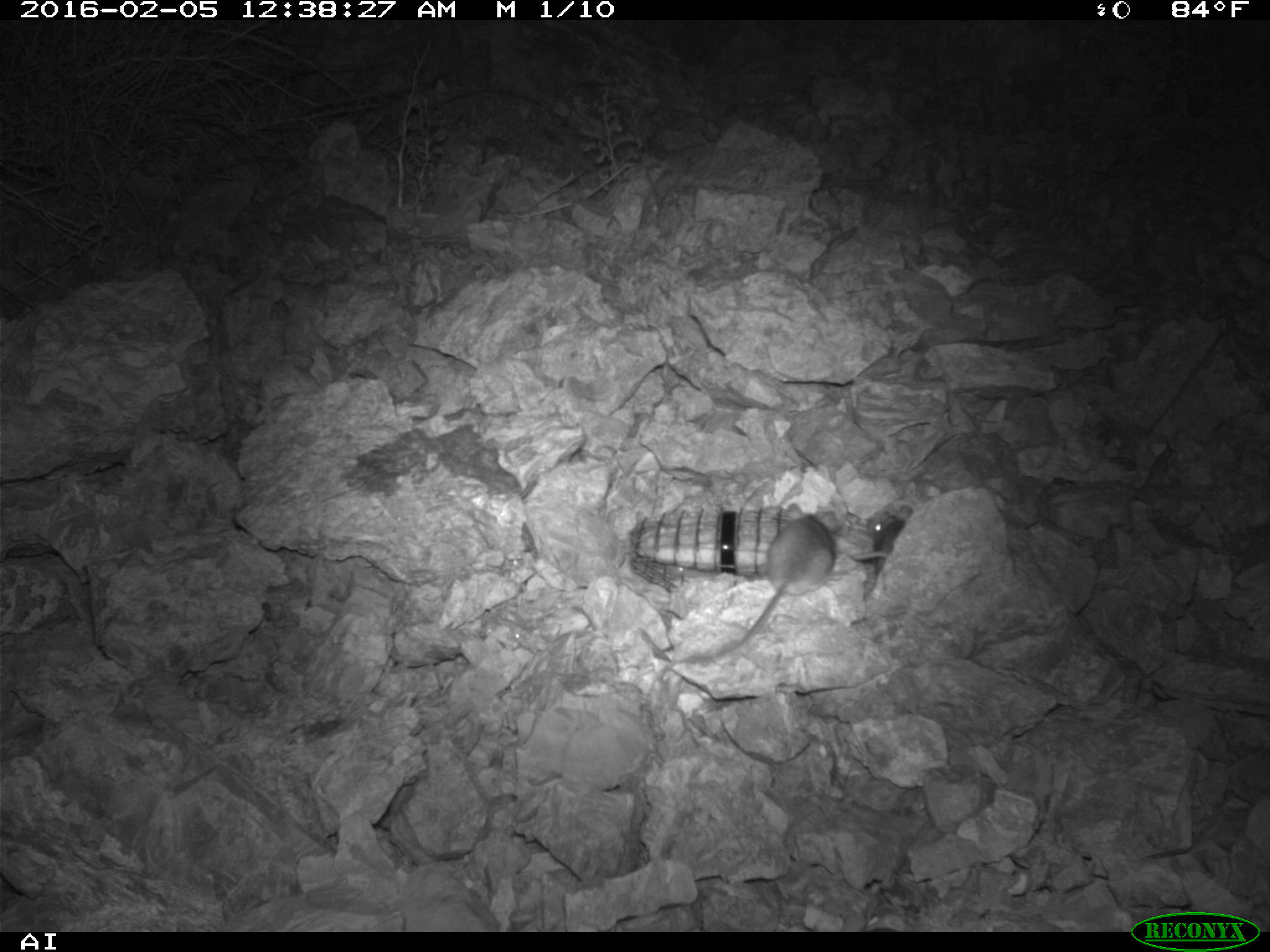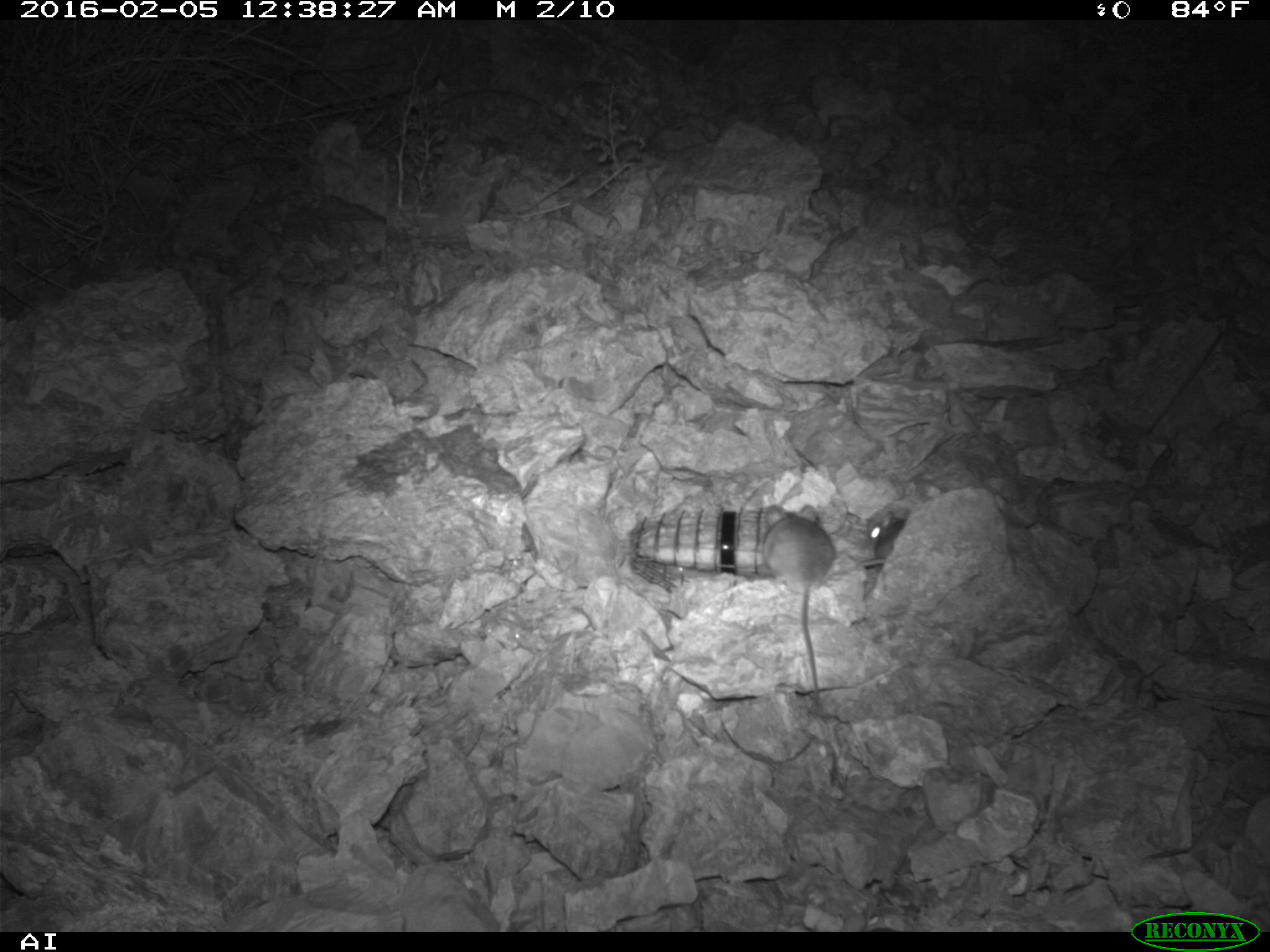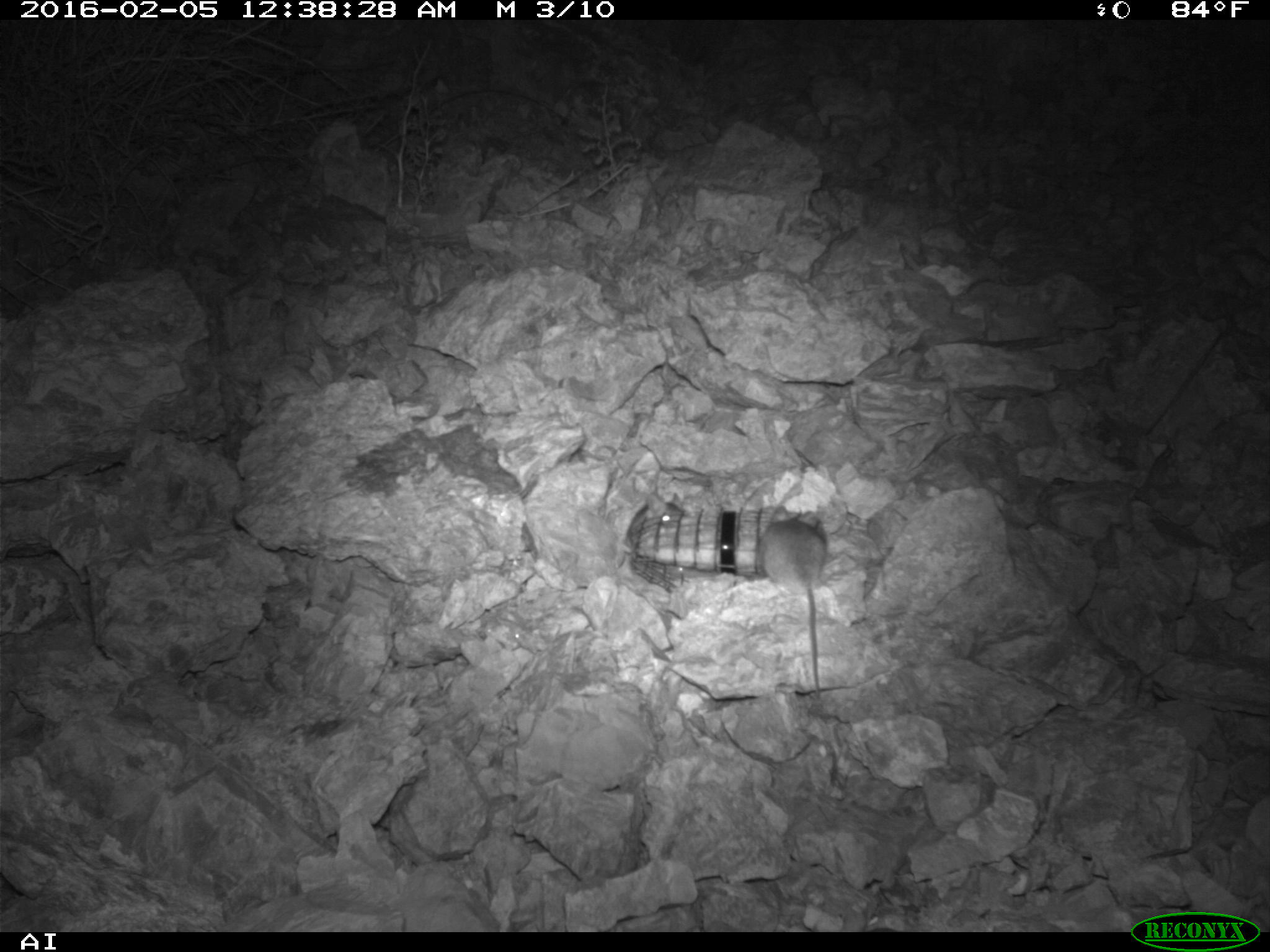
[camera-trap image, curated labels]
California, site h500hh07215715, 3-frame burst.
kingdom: Animalia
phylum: Chordata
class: Mammalia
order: Rodentia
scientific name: Rodentia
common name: rodent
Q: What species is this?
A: Rodent (Rodentia).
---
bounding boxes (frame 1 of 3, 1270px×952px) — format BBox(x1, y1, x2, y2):
rodent: BBox(716, 503, 838, 657); BBox(850, 504, 912, 575)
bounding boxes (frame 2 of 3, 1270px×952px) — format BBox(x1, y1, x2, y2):
rodent: BBox(757, 503, 835, 708); BBox(862, 511, 906, 568)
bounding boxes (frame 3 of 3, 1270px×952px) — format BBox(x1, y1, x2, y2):
rodent: BBox(756, 505, 827, 697); BBox(616, 488, 687, 568)